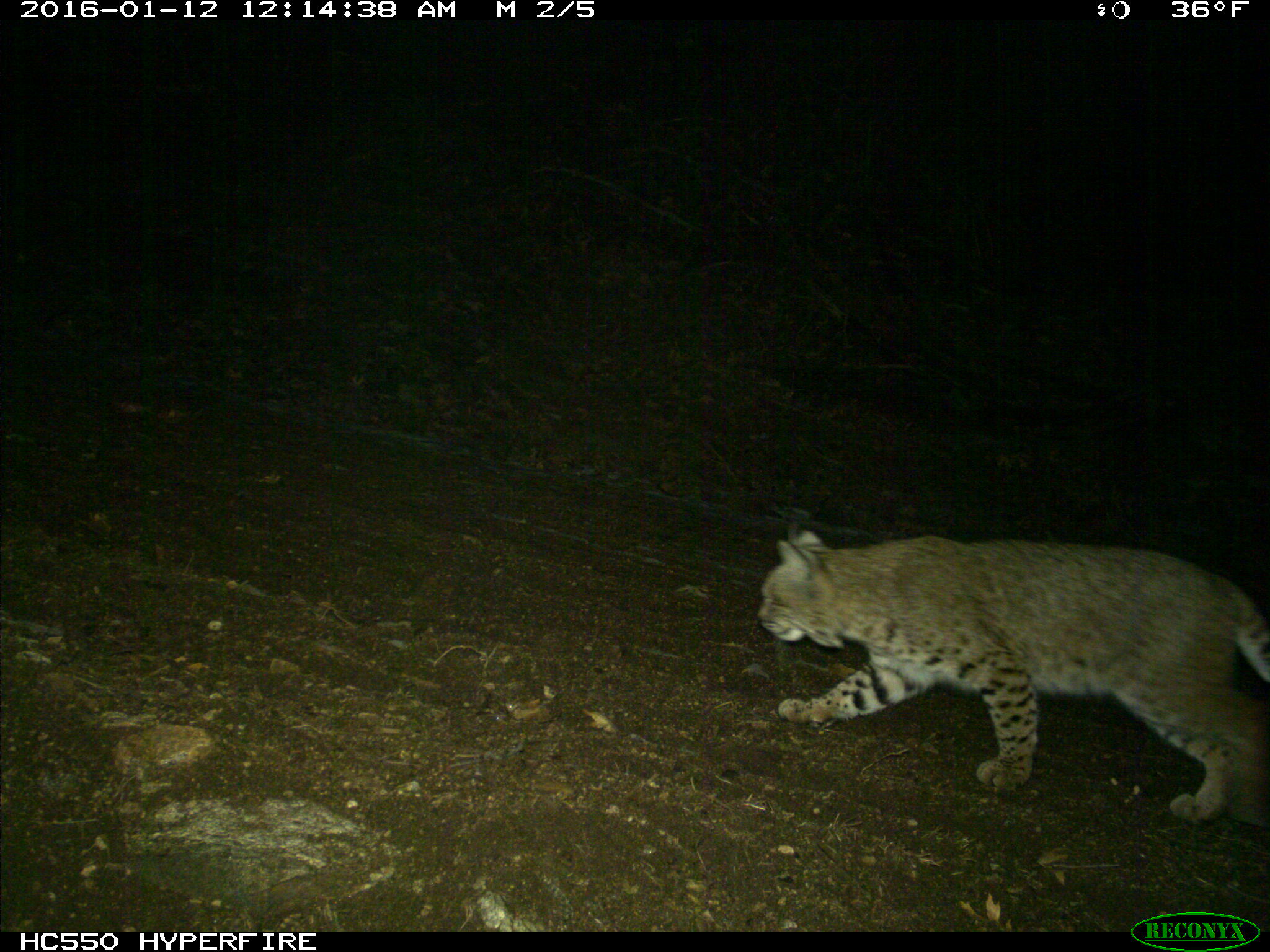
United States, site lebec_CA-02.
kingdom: Animalia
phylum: Chordata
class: Mammalia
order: Carnivora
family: Felidae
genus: Lynx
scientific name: Lynx rufus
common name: bobcat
Lynx rufus (bobcat).